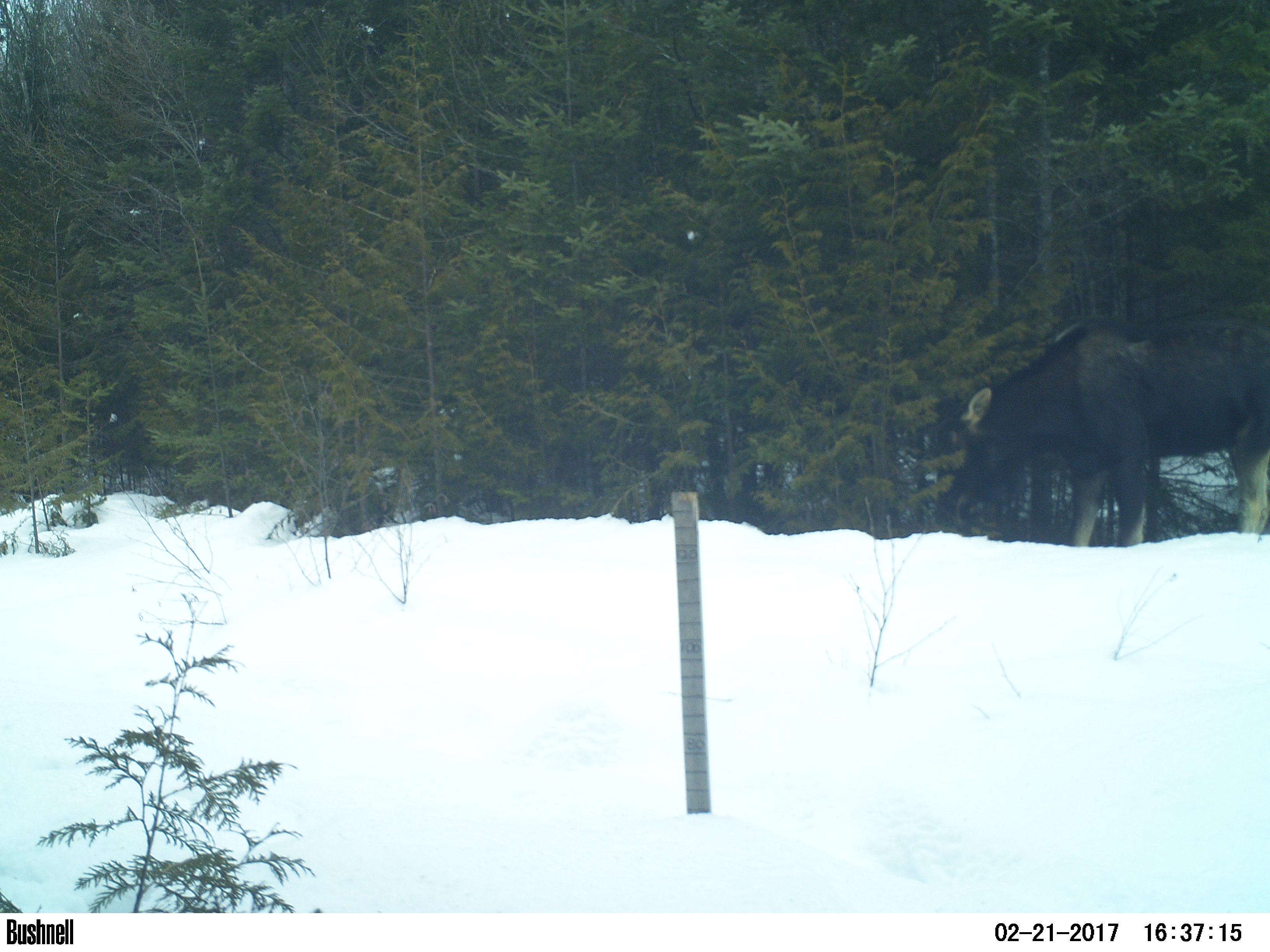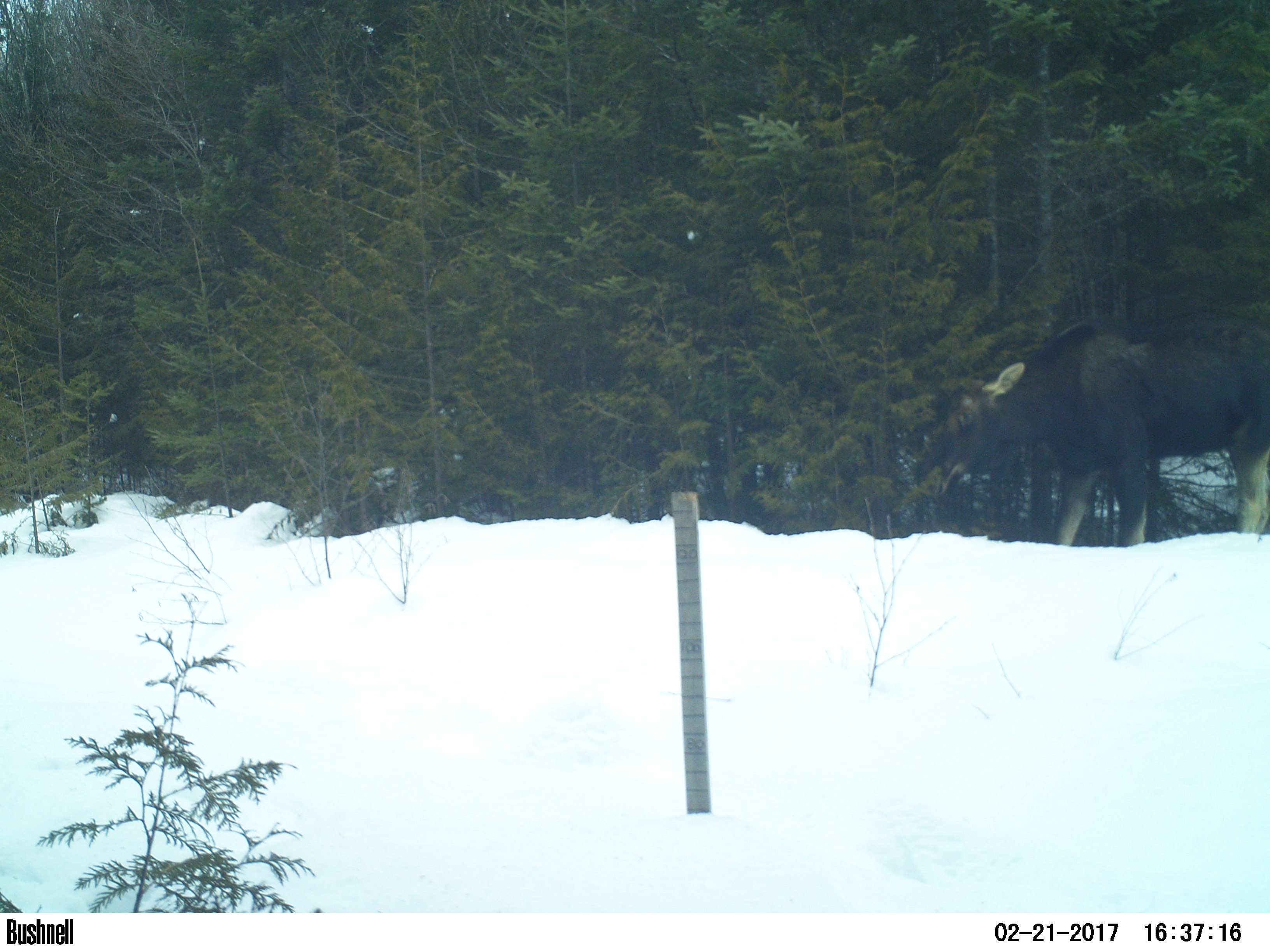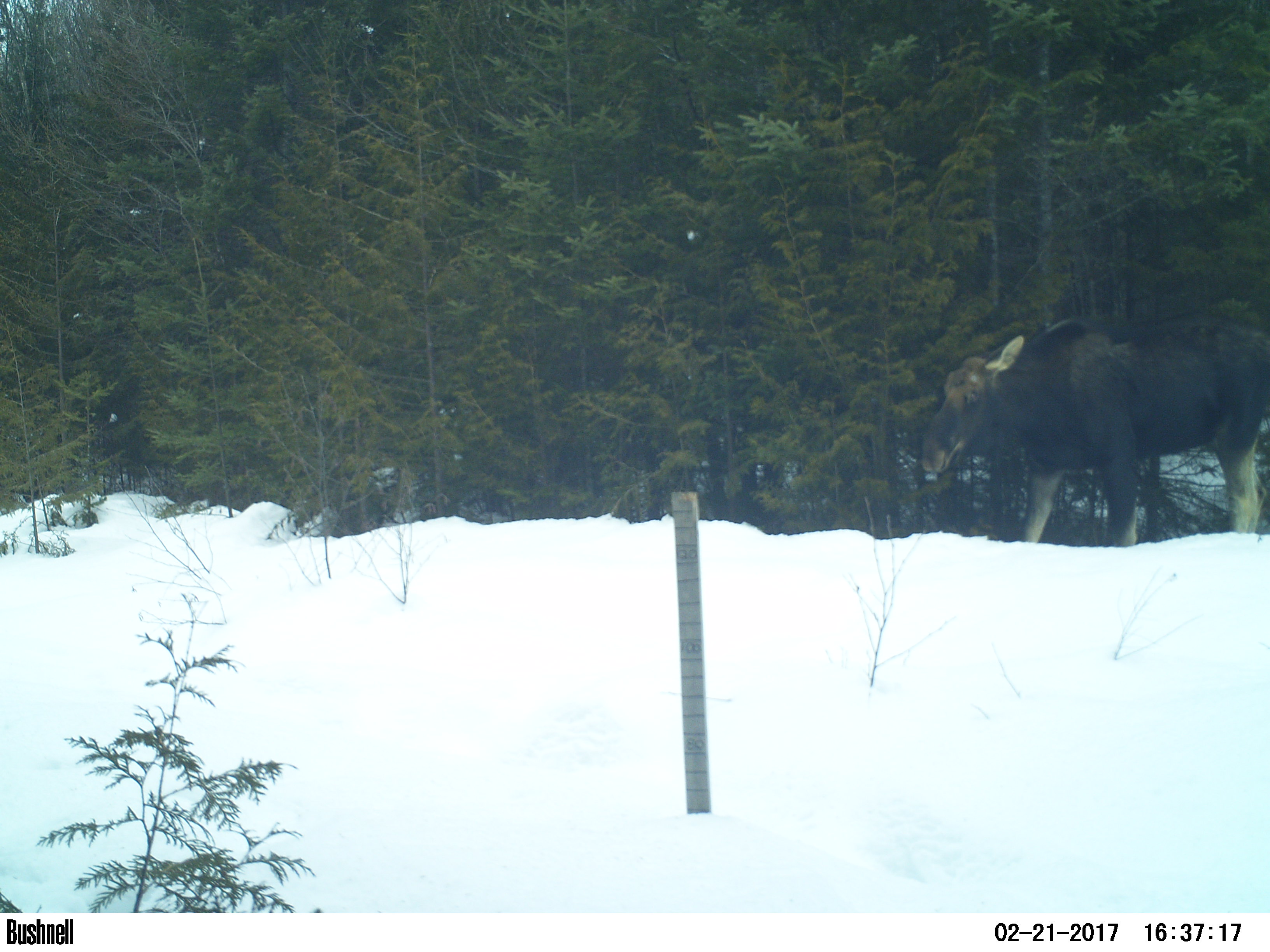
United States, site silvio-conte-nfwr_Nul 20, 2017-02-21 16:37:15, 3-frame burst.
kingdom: Animalia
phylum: Chordata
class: Mammalia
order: Artiodactyla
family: Cervidae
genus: Alces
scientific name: Alces alces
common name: moose